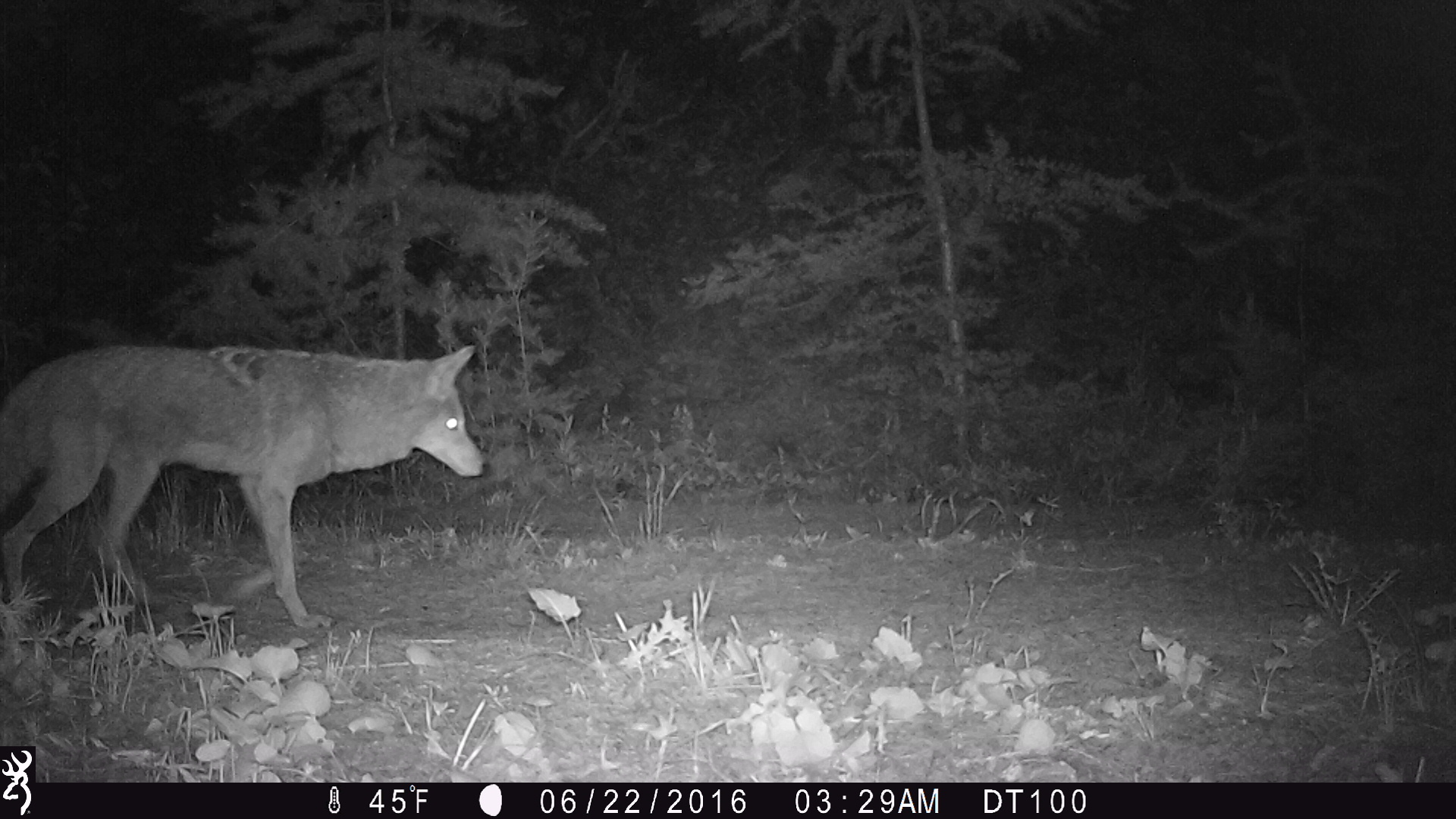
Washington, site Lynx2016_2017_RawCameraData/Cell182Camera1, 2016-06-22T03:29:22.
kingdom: Animalia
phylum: Chordata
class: Mammalia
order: Carnivora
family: Canidae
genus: Canis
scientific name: Canis latrans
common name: coyote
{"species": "Canis latrans (coyote)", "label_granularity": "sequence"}